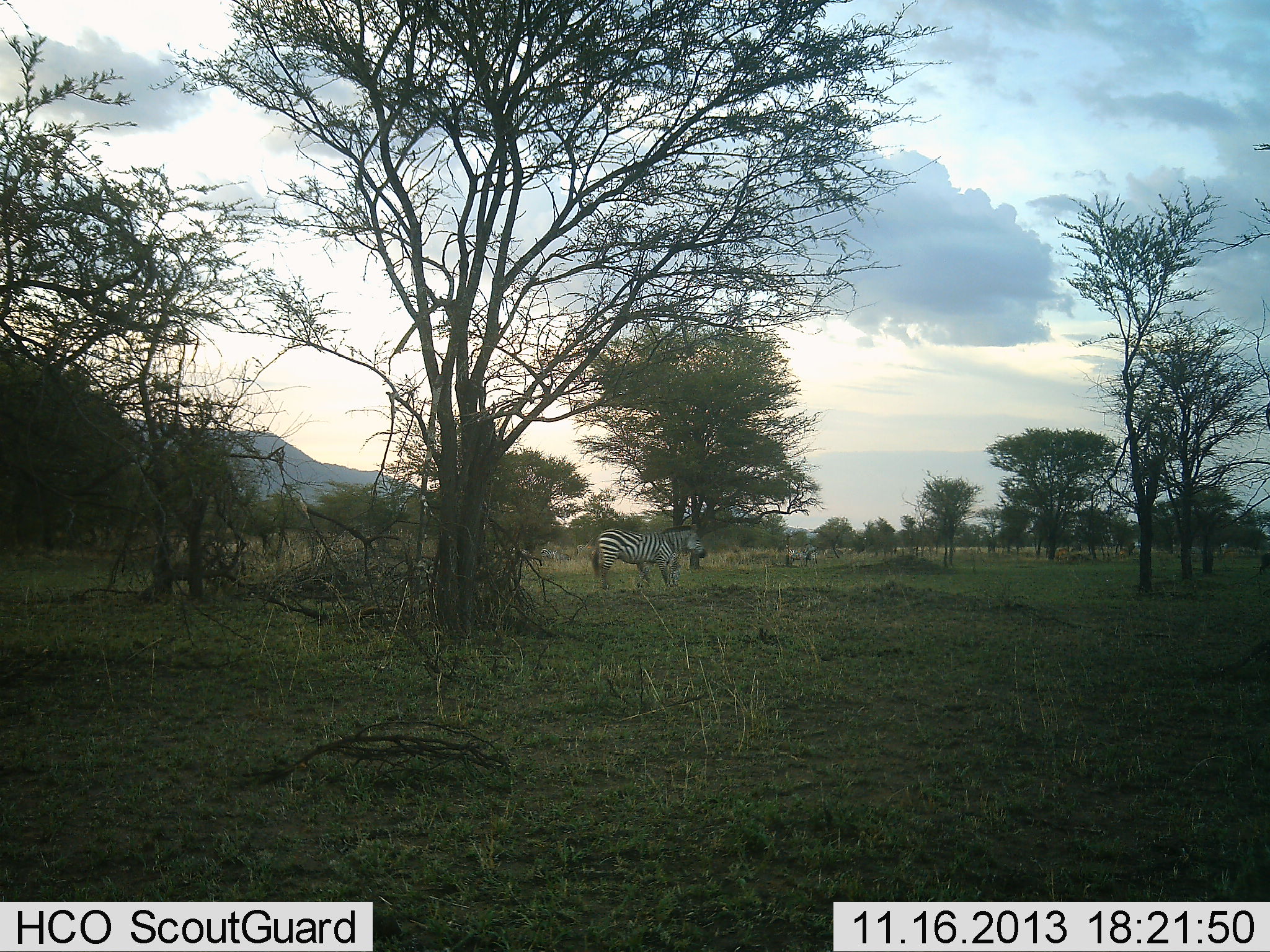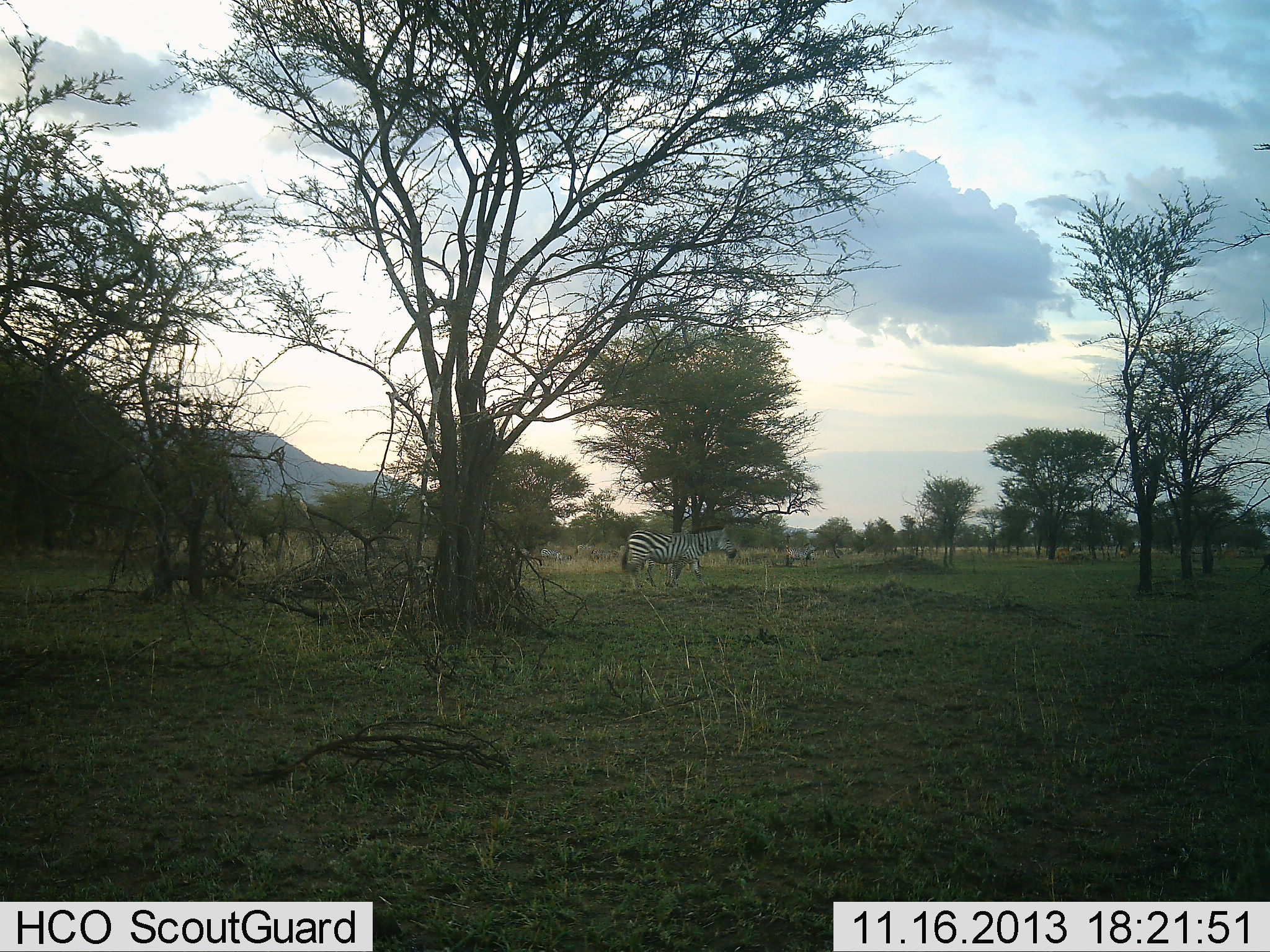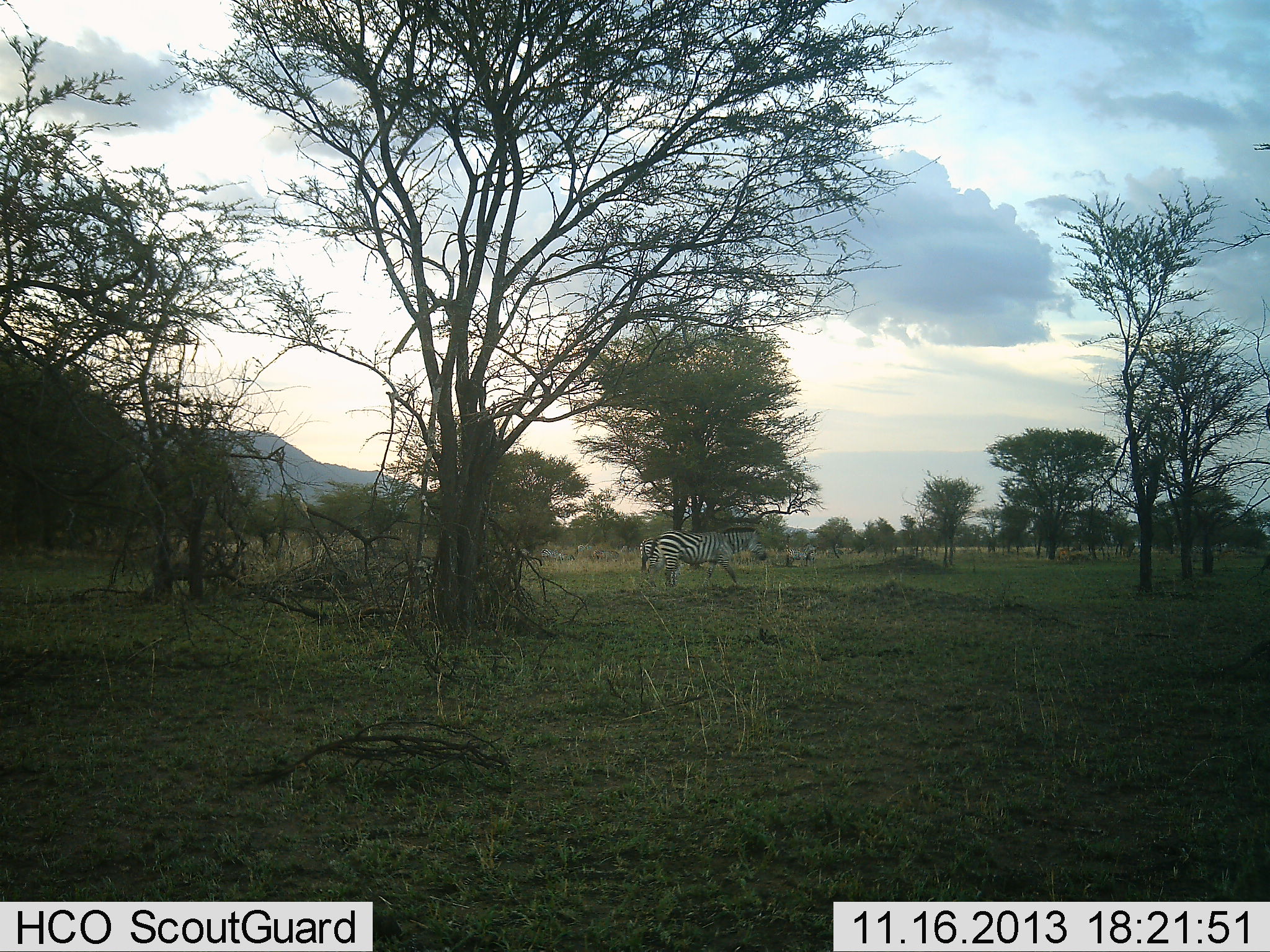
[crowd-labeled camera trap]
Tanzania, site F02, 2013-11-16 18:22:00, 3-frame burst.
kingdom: Animalia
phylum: Chordata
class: Mammalia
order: Perissodactyla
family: Equidae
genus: Equus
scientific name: Equus quagga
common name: plains zebra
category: zebra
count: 1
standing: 0%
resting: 0%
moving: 100%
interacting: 0%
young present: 0%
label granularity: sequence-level